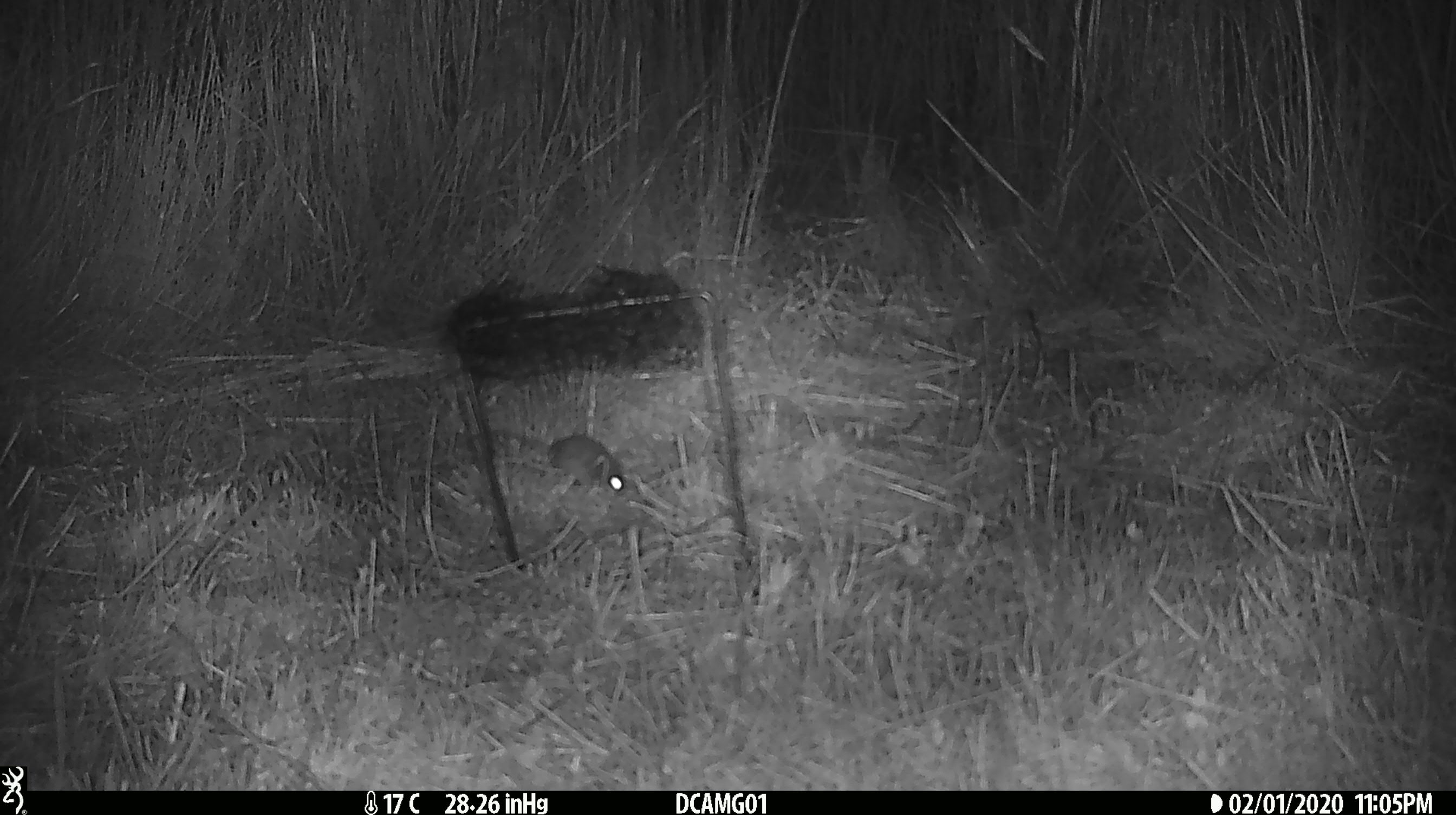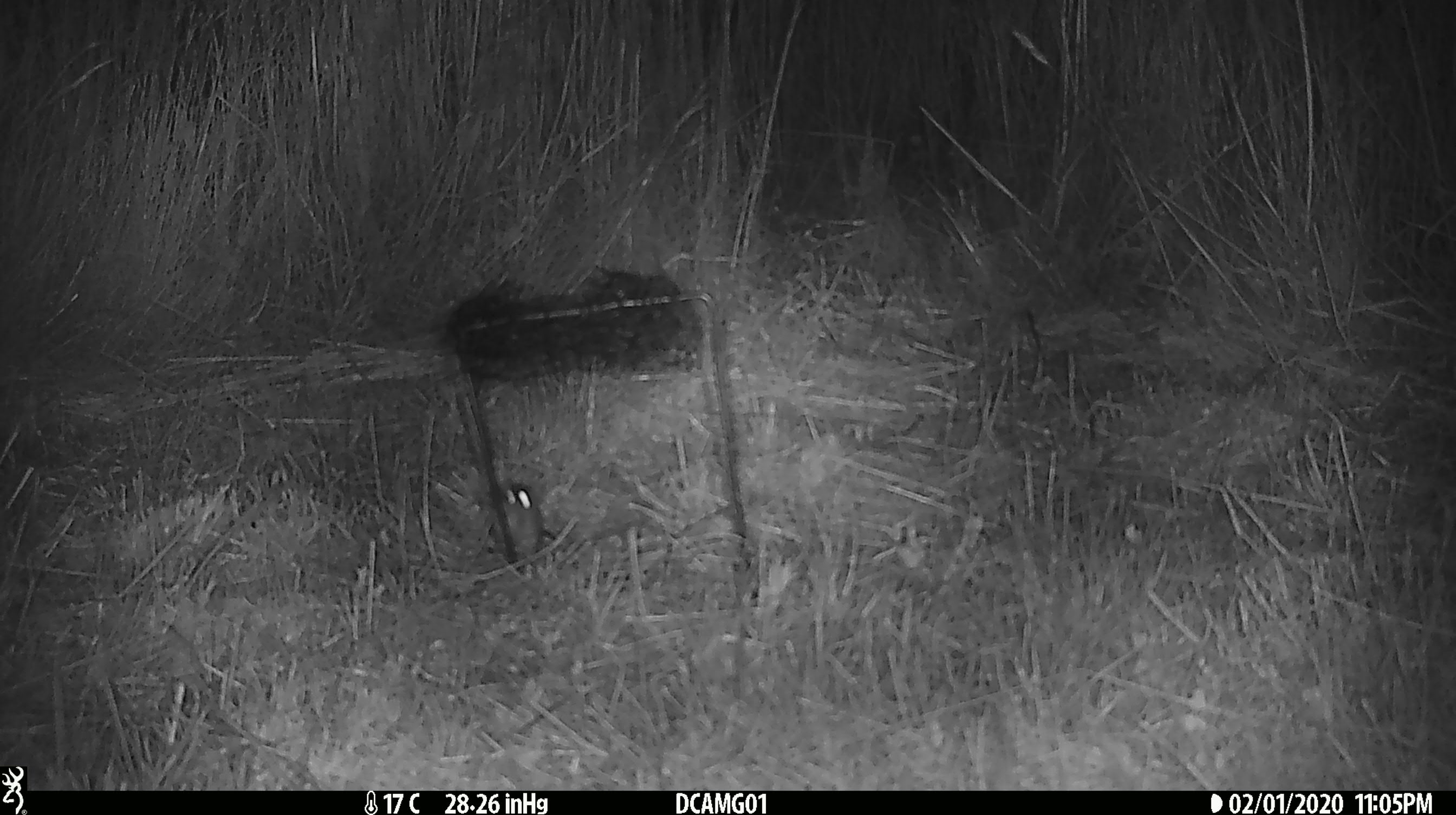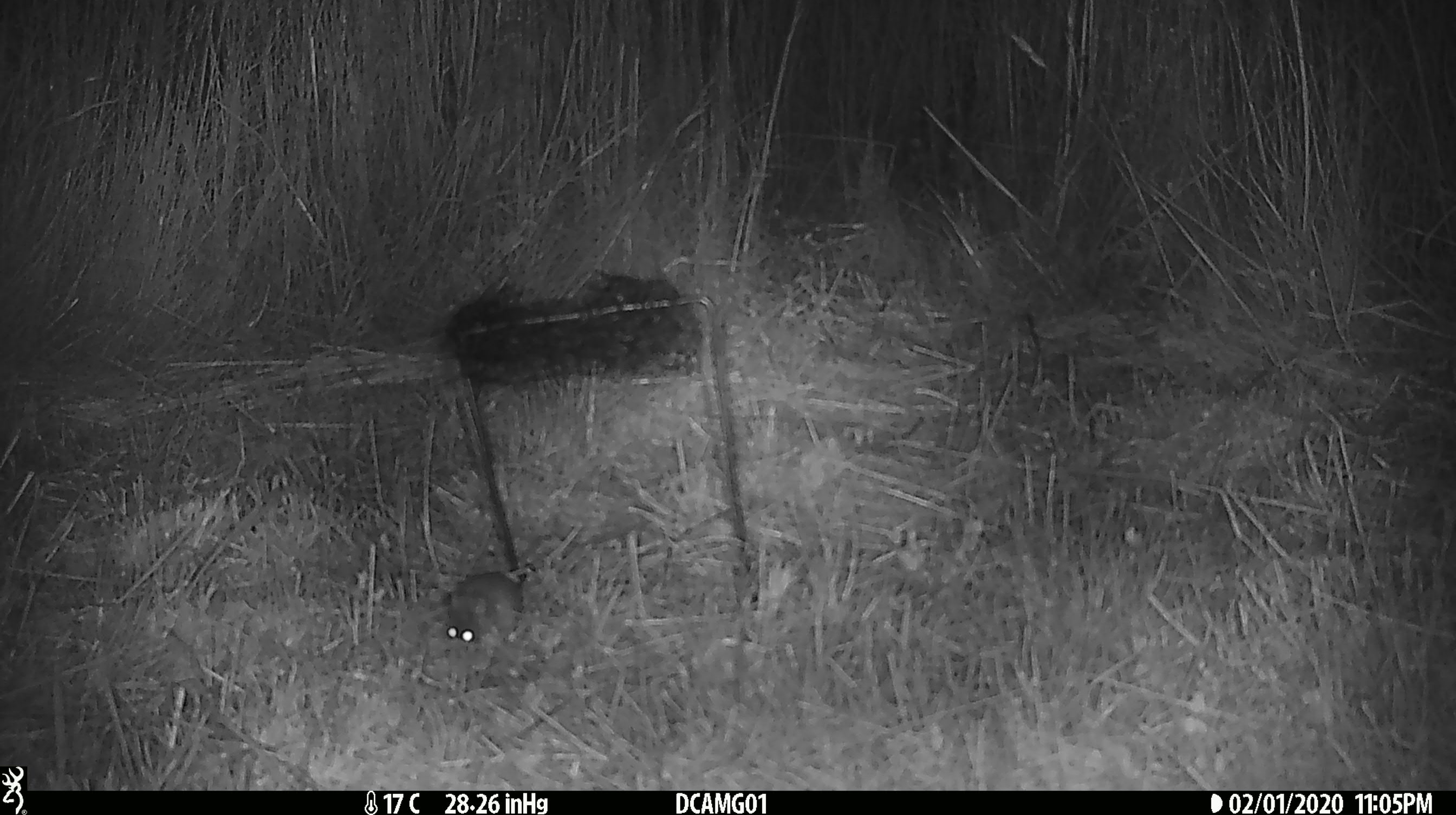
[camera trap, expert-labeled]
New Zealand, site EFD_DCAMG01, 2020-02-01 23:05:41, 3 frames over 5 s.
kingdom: Animalia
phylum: Chordata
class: Mammalia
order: Rodentia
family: Muridae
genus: Mus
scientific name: Mus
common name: mouse